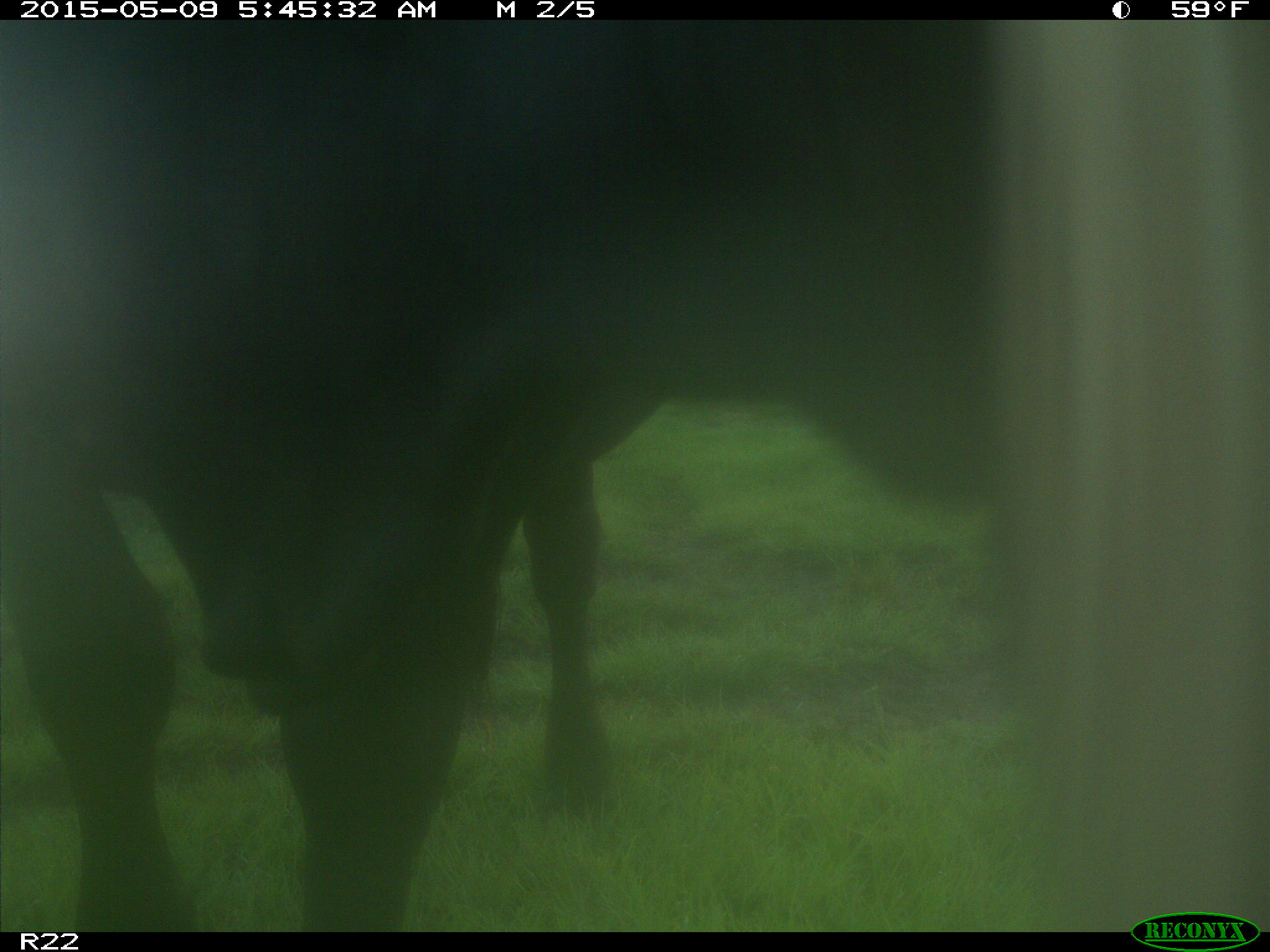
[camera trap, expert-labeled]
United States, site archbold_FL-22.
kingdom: Animalia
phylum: Chordata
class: Mammalia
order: Artiodactyla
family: Bovidae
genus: Bos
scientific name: Bos taurus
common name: domestic cow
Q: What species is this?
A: Bos taurus (domestic cow).